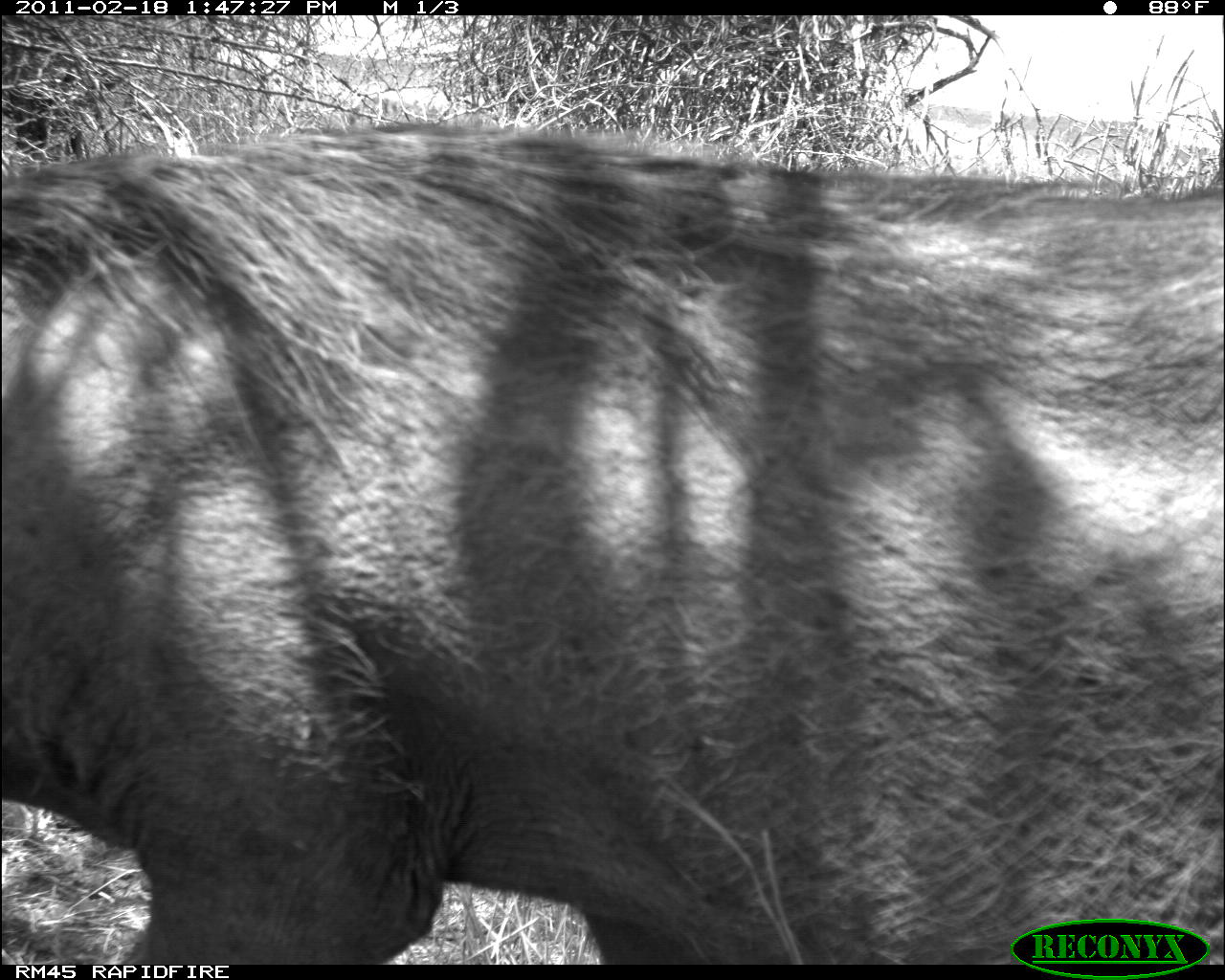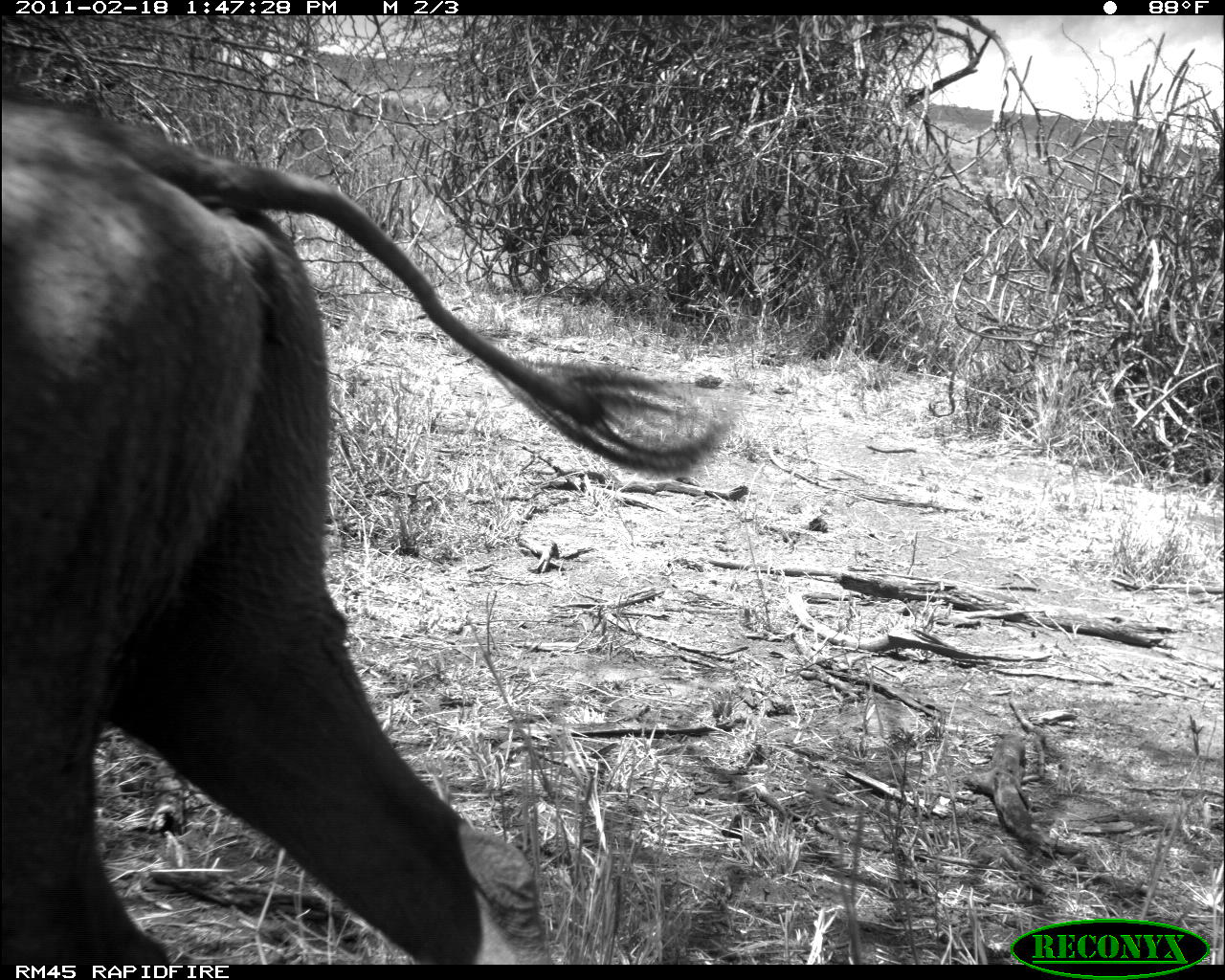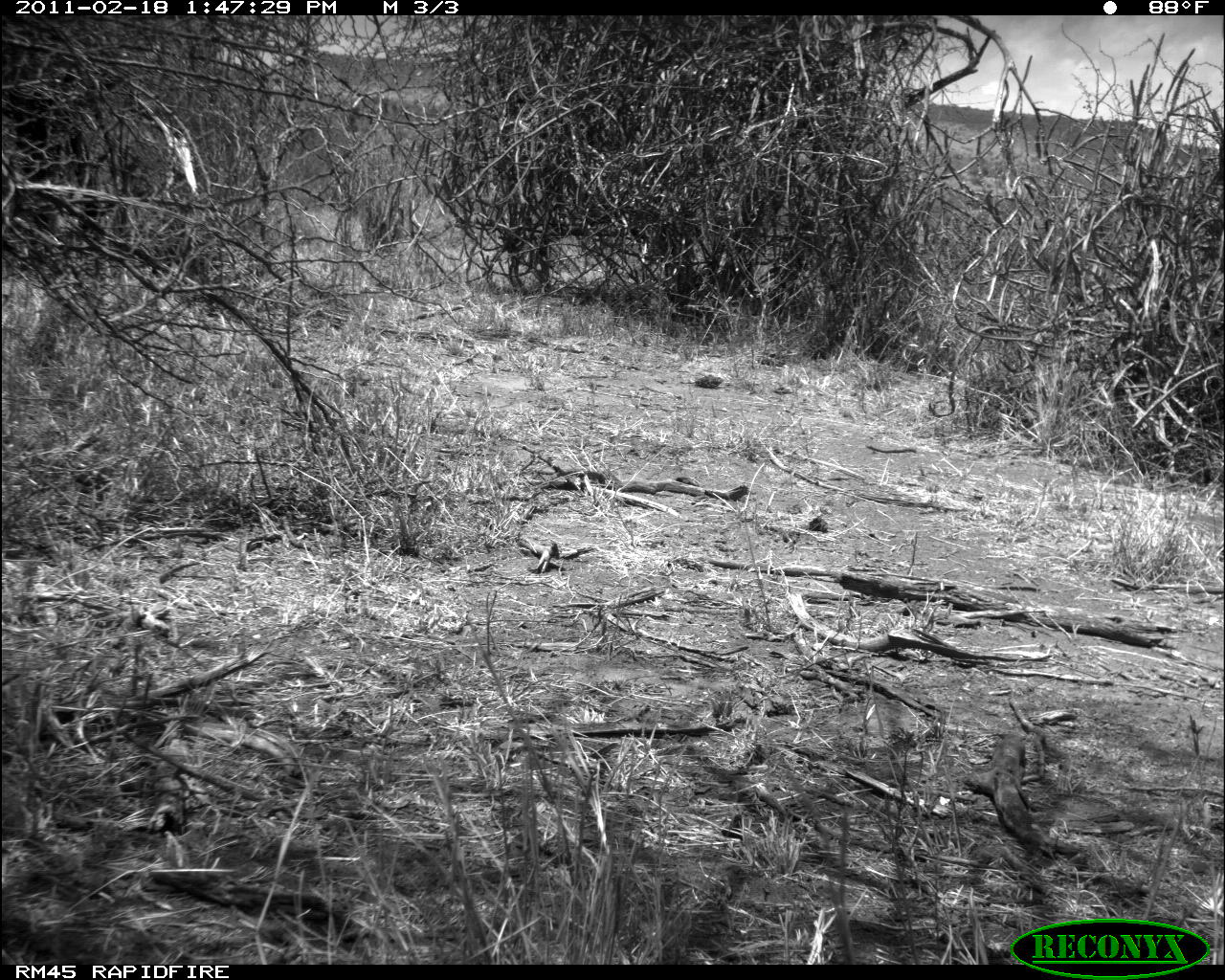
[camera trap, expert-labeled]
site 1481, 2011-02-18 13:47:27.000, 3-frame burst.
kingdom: Animalia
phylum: Chordata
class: Mammalia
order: Artiodactyla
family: Suidae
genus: Phacochoerus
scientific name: Phacochoerus africanus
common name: common warthog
Phacochoerus africanus (common warthog), count 1.